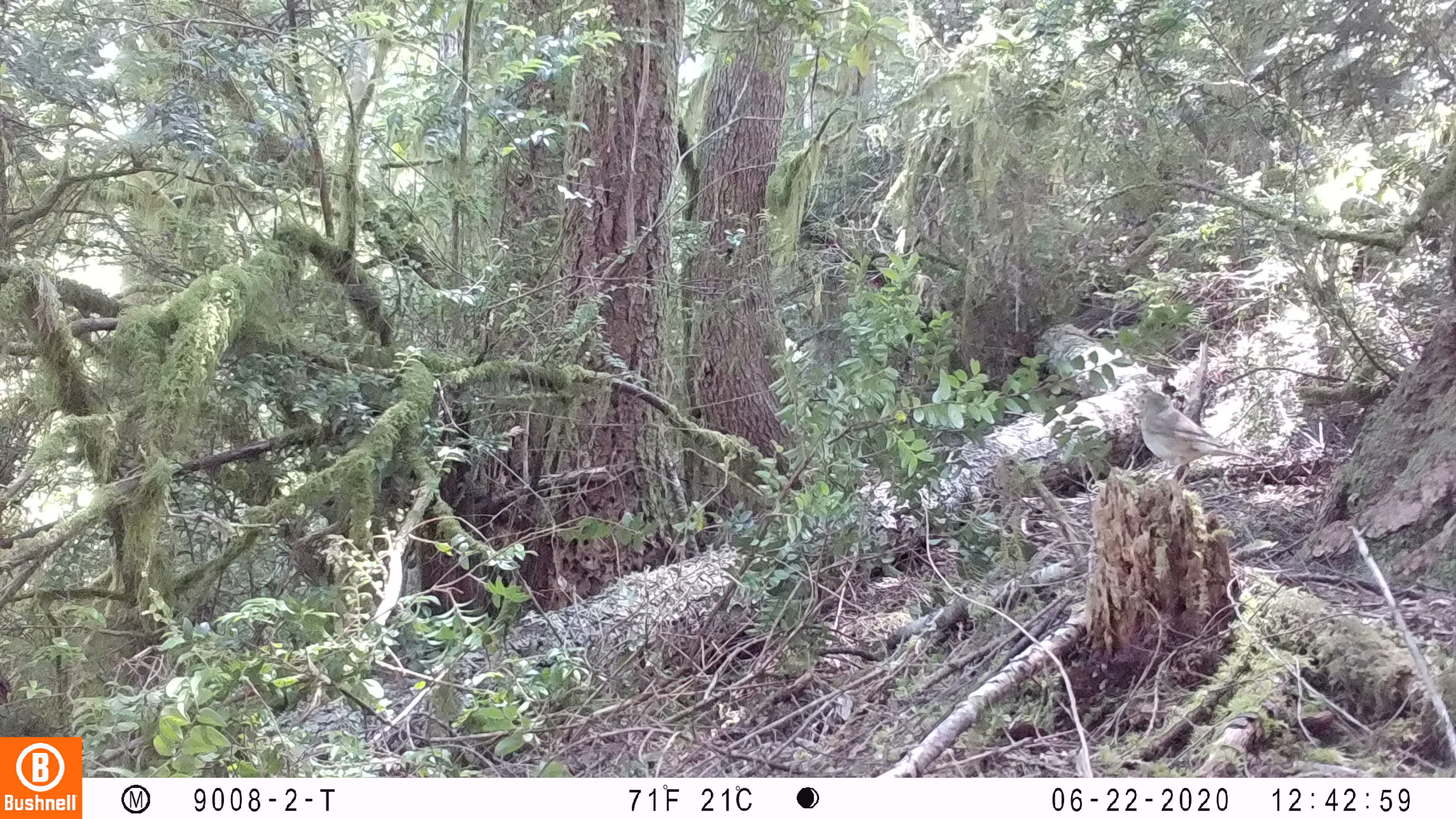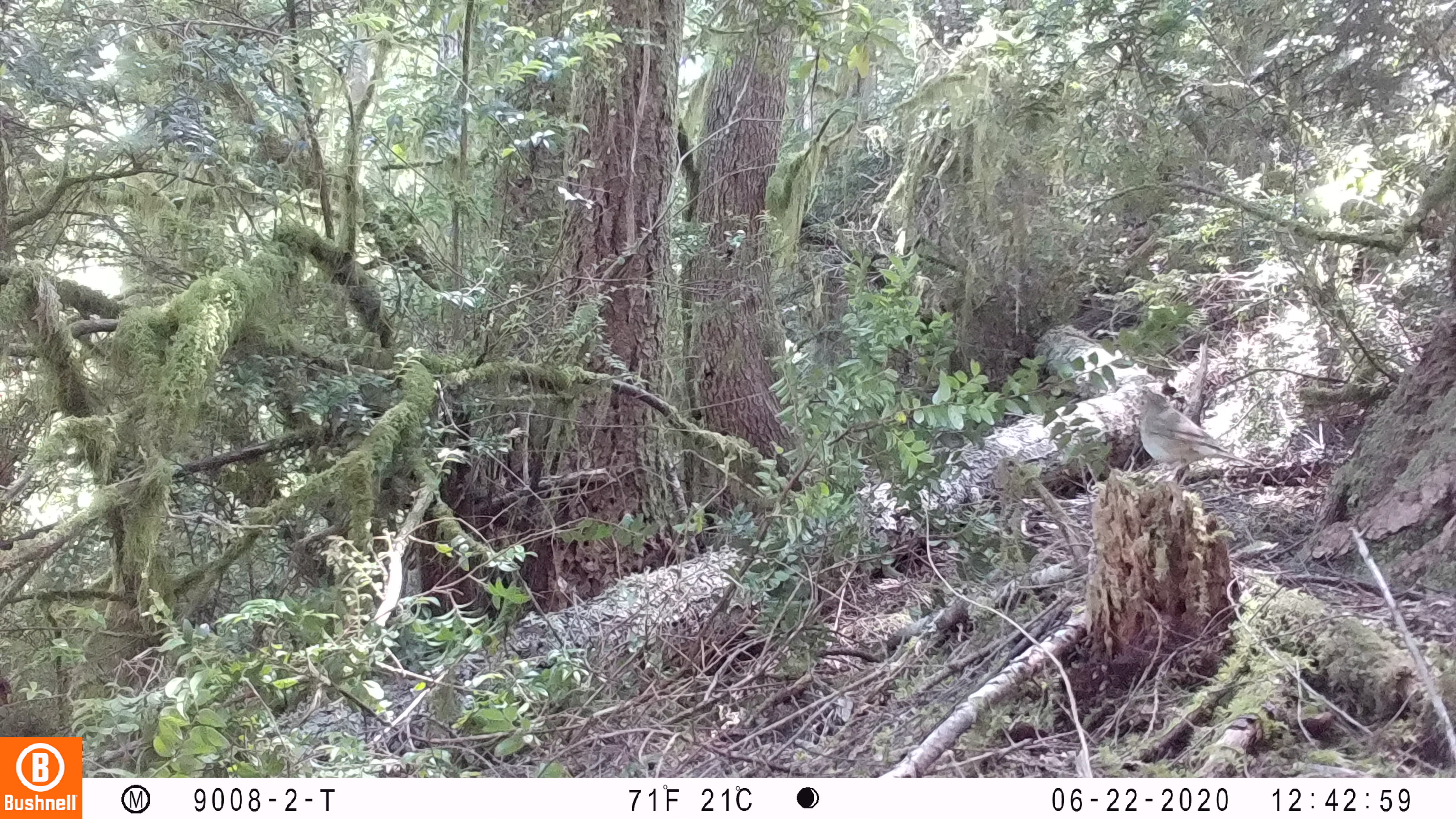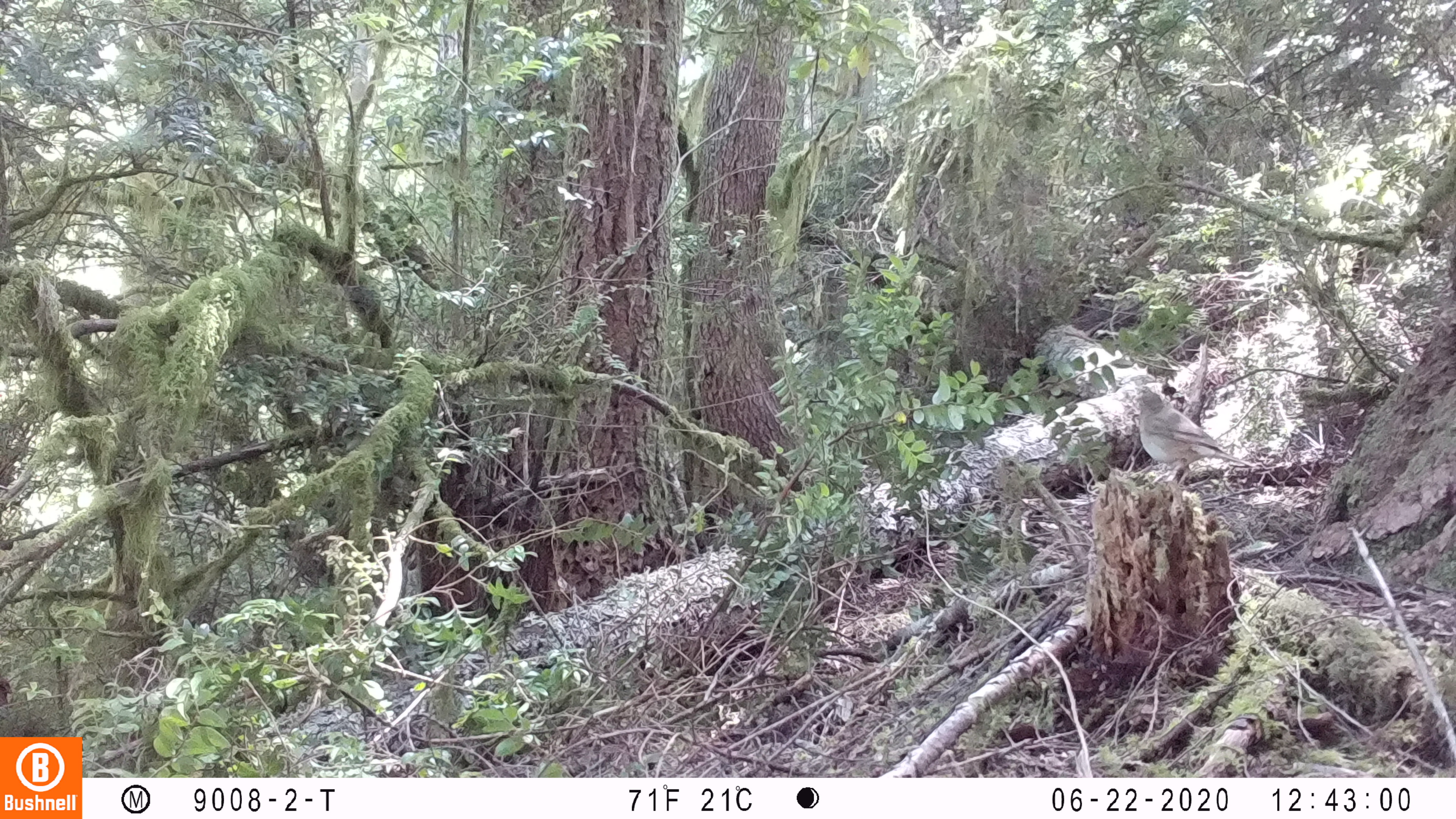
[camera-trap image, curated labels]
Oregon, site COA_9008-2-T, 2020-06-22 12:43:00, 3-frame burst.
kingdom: Animalia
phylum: Chordata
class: Aves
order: Passeriformes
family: Turdidae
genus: Catharus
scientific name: Catharus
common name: brown thrushes and nightingale-thrushes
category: catharus species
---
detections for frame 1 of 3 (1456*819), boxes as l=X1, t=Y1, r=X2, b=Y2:
catharus species: l=1119, t=384, r=1268, b=490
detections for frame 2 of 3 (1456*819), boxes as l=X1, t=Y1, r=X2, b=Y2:
catharus species: l=1121, t=384, r=1270, b=503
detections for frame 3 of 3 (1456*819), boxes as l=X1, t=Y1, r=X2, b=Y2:
catharus species: l=1123, t=383, r=1263, b=490